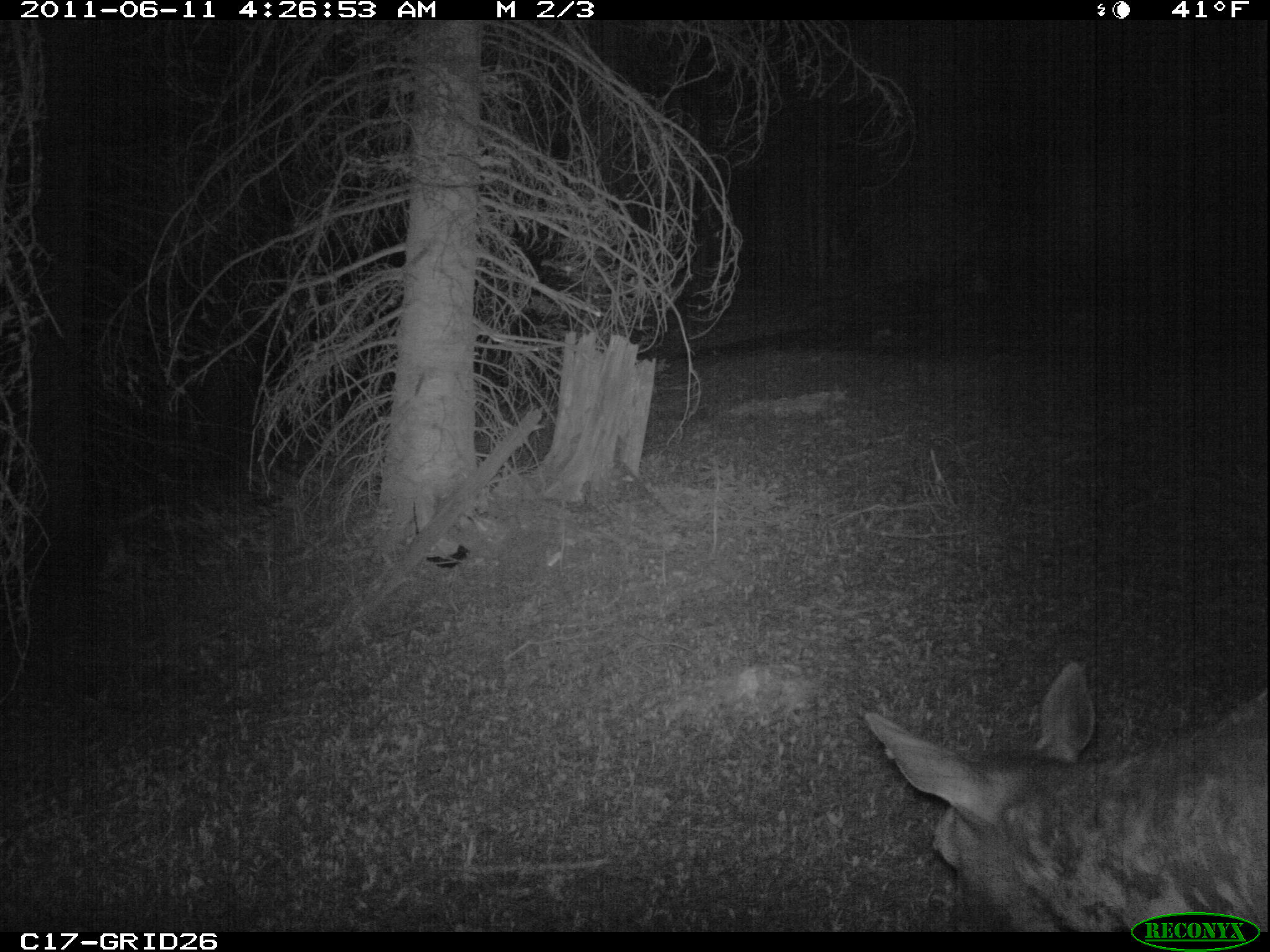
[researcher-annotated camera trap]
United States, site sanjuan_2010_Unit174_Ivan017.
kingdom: Animalia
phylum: Chordata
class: Mammalia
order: Artiodactyla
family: Cervidae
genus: Cervus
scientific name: Cervus elaphus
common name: red deer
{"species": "Cervus elaphus (red deer)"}